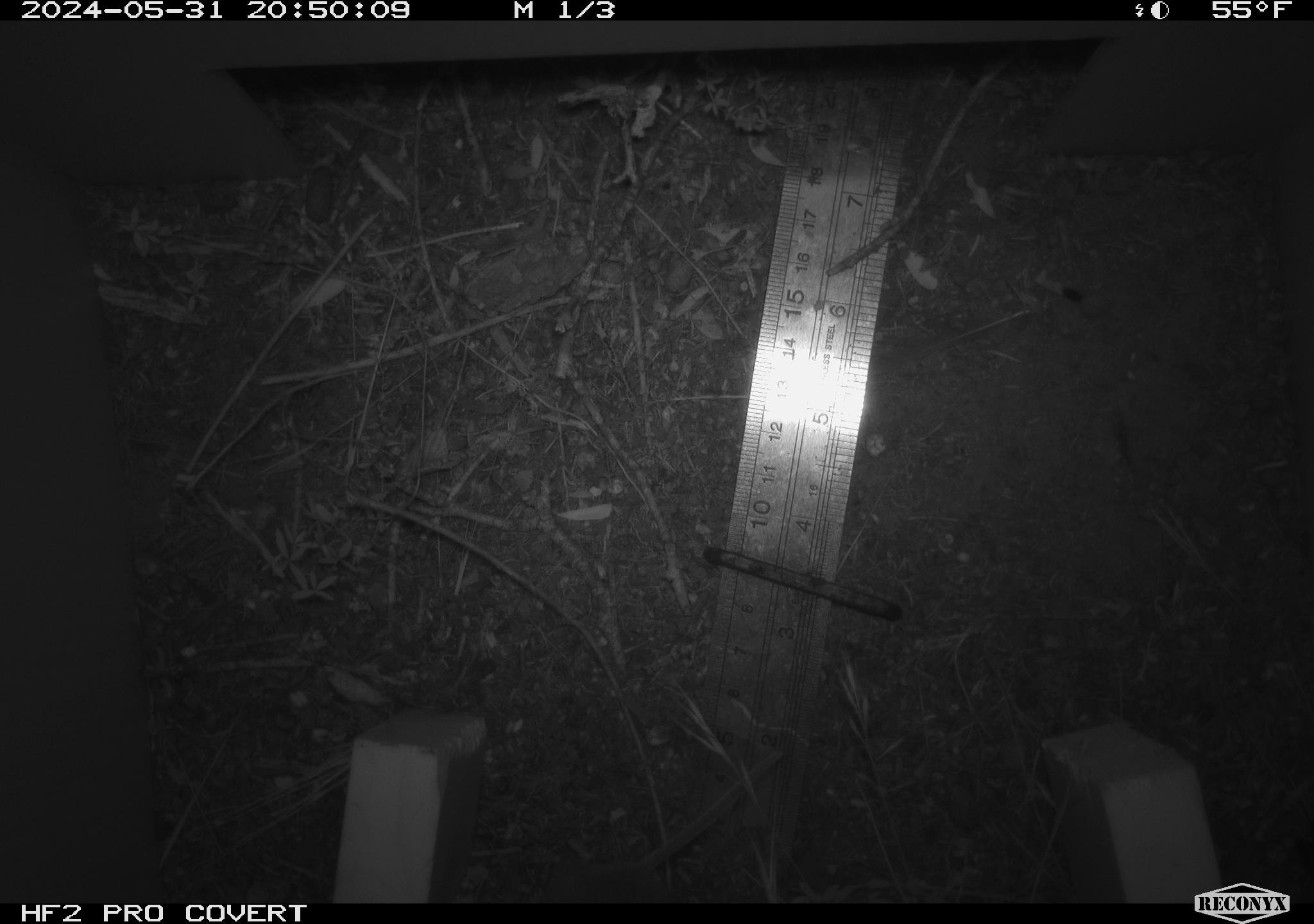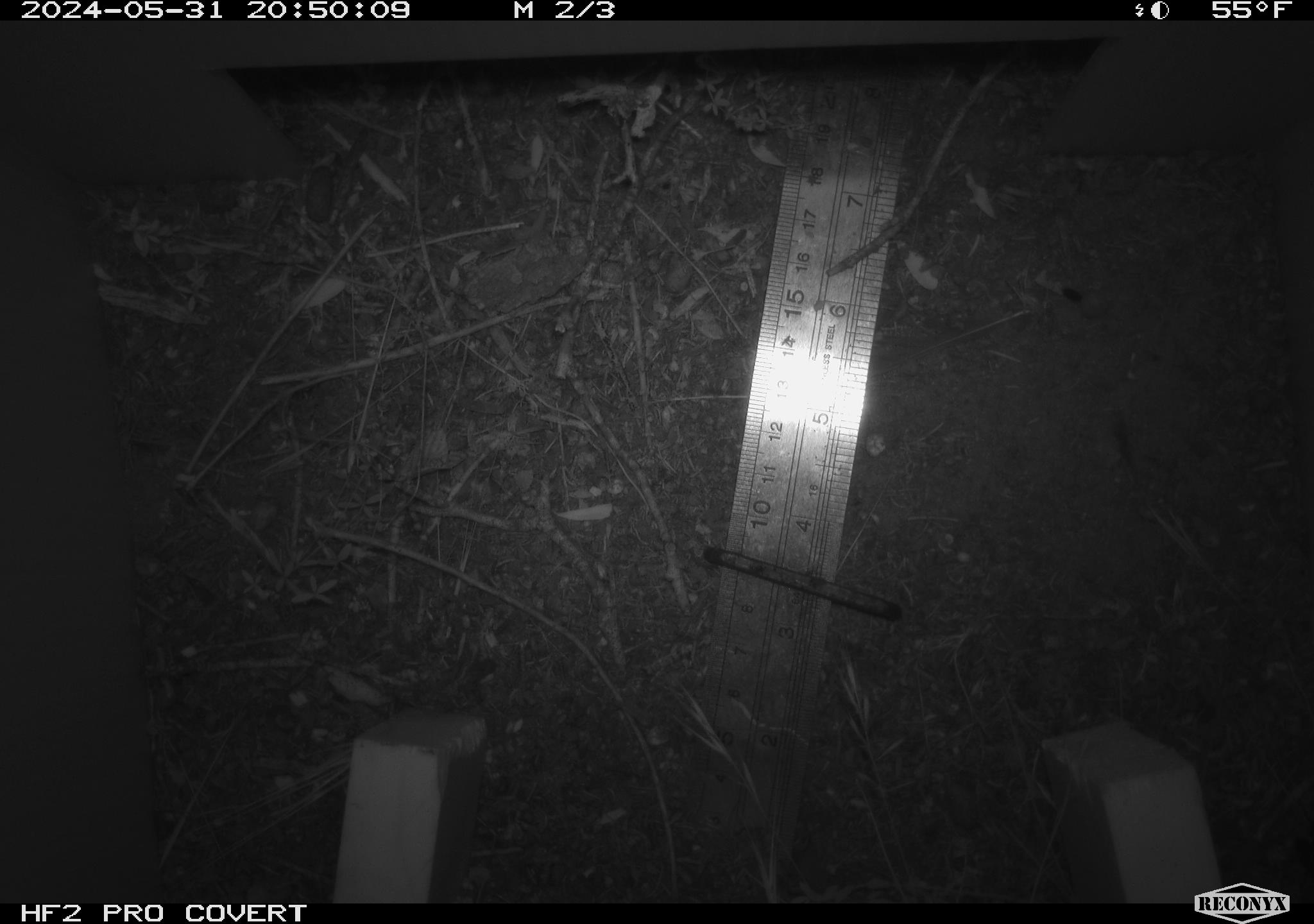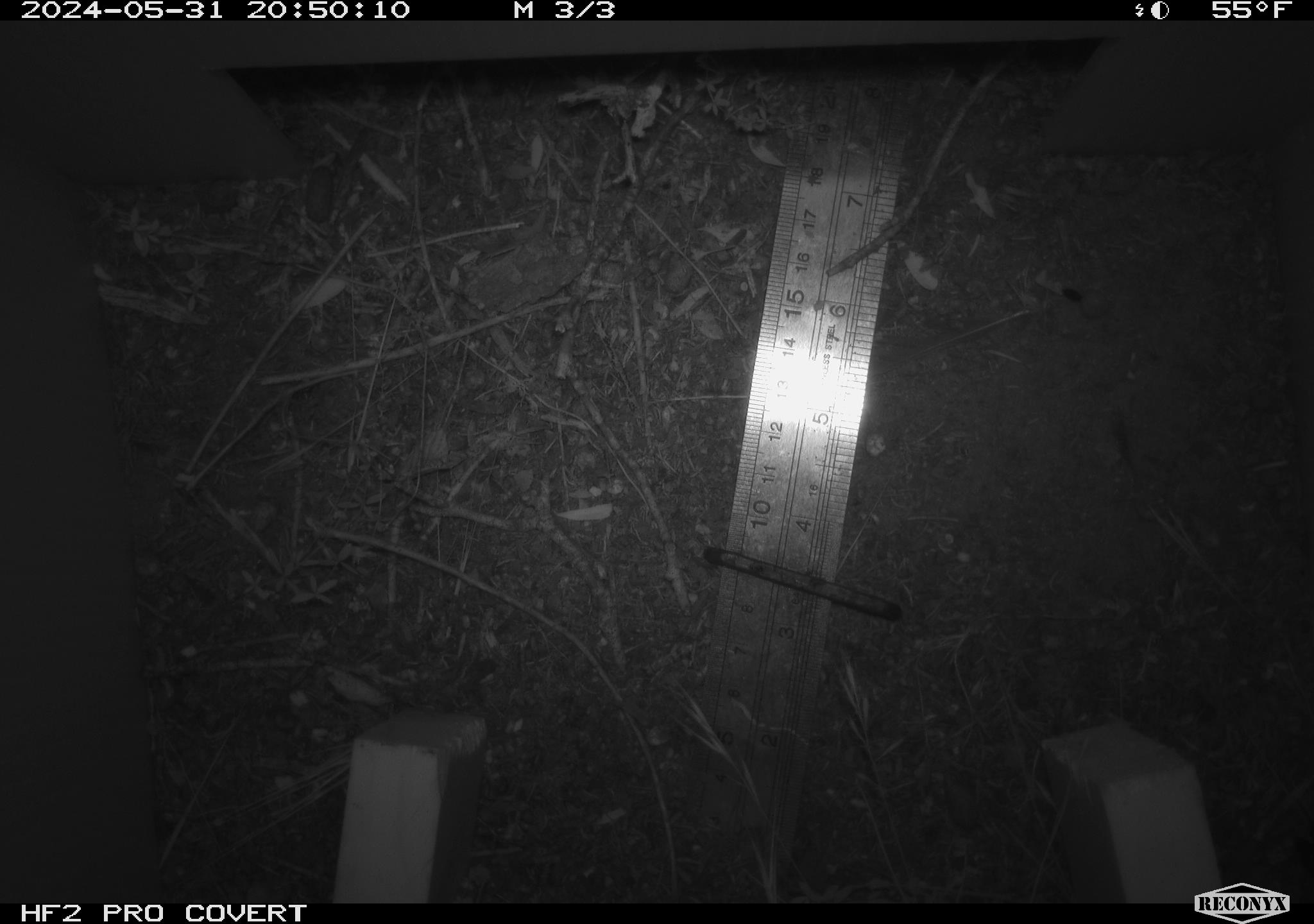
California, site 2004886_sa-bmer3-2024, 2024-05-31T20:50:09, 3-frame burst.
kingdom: Animalia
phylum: Chordata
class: Mammalia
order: Rodentia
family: Heteromyidae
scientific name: Heteromyidae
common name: kangaroo rats and pocket mice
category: heteromyidae family